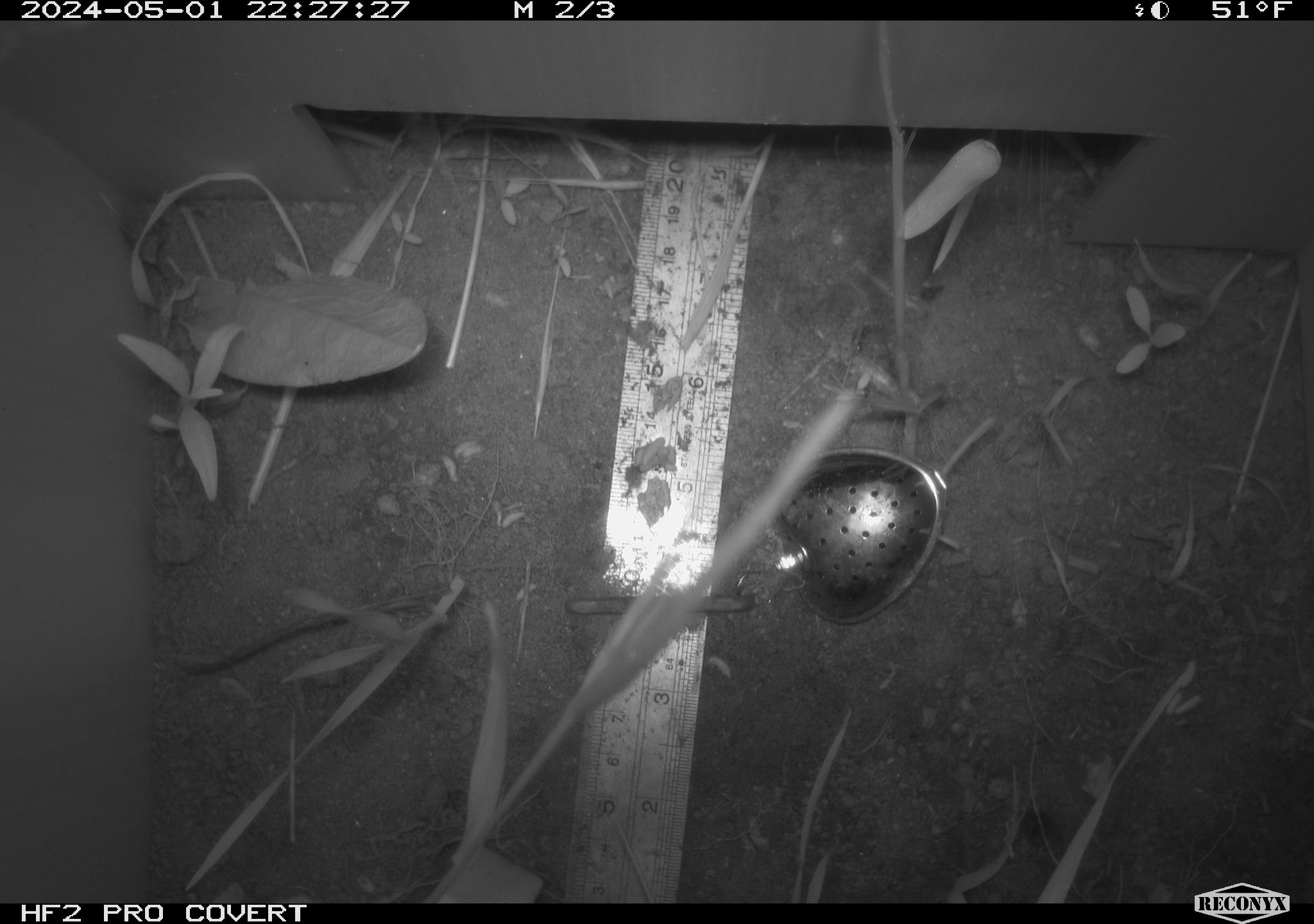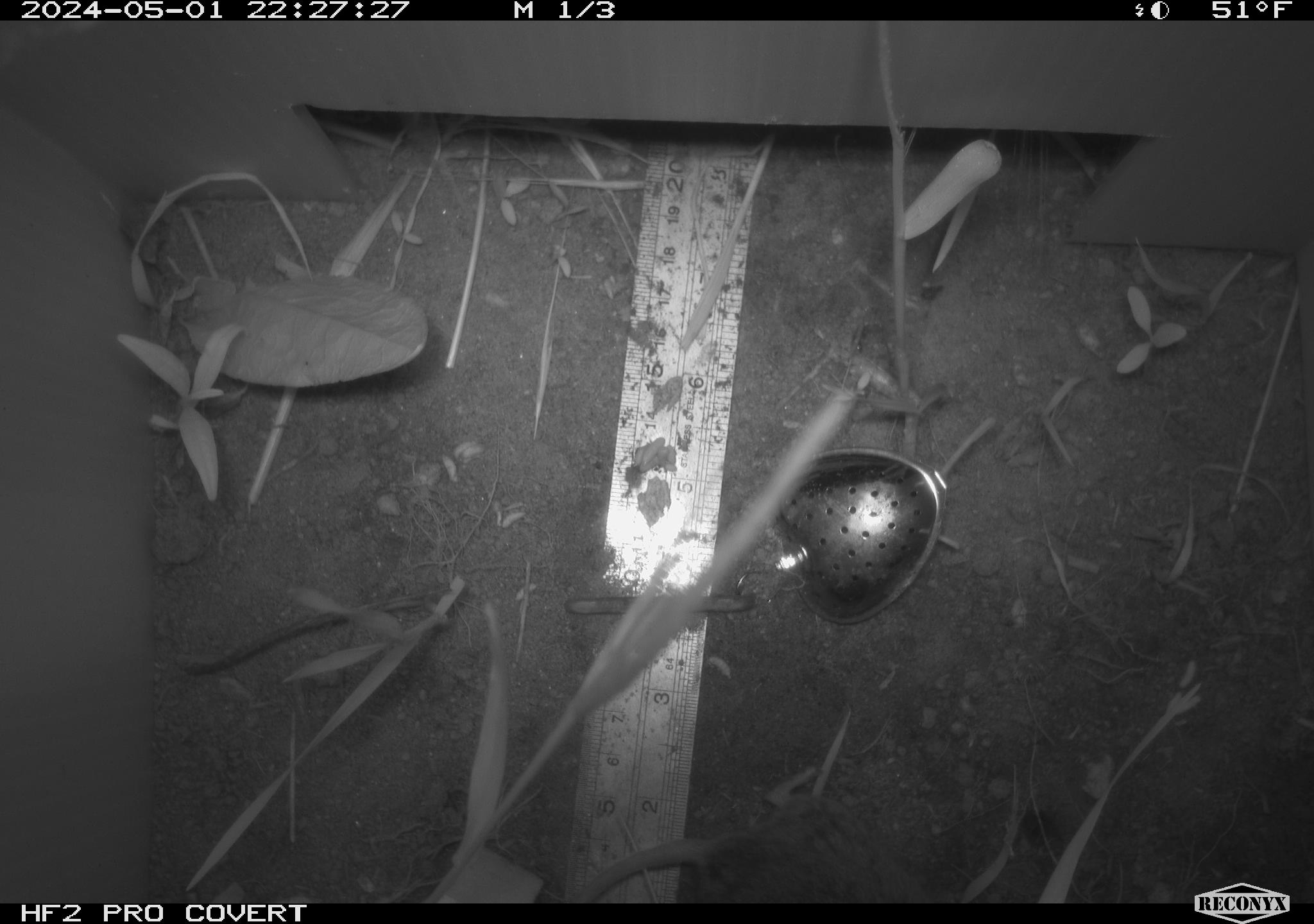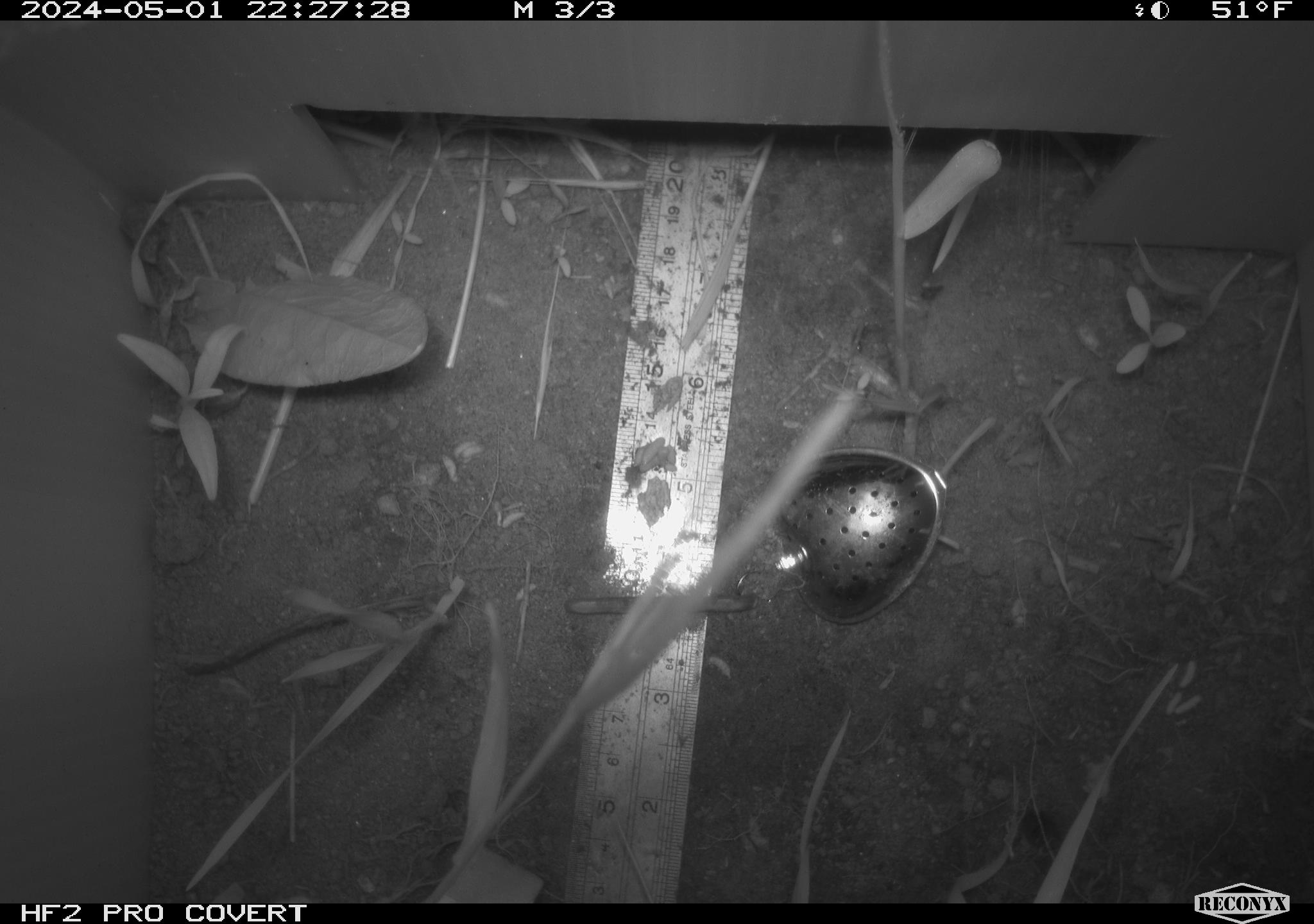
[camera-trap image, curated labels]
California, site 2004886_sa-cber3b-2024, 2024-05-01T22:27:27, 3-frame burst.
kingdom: Animalia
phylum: Chordata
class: Mammalia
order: Rodentia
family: Cricetidae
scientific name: Arvicolinae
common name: voles, lemmings, and muskrats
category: arvicolinae subfamily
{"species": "arvicolinae subfamily (voles, lemmings, and muskrats) (Arvicolinae)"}